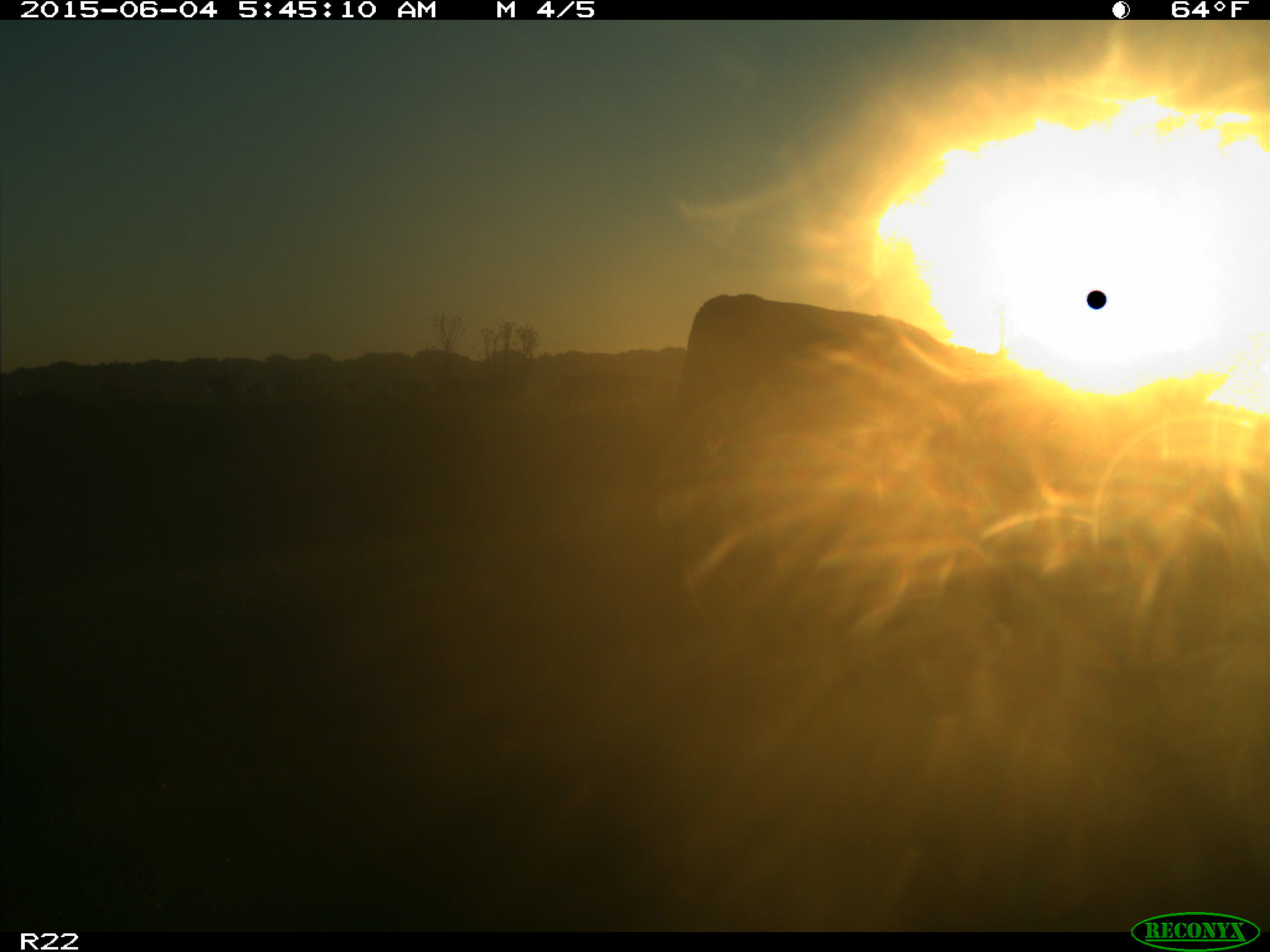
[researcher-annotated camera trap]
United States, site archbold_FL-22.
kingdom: Animalia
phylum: Chordata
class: Mammalia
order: Artiodactyla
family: Bovidae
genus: Bos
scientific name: Bos taurus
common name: domestic cow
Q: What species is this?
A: Bos taurus (domestic cow).